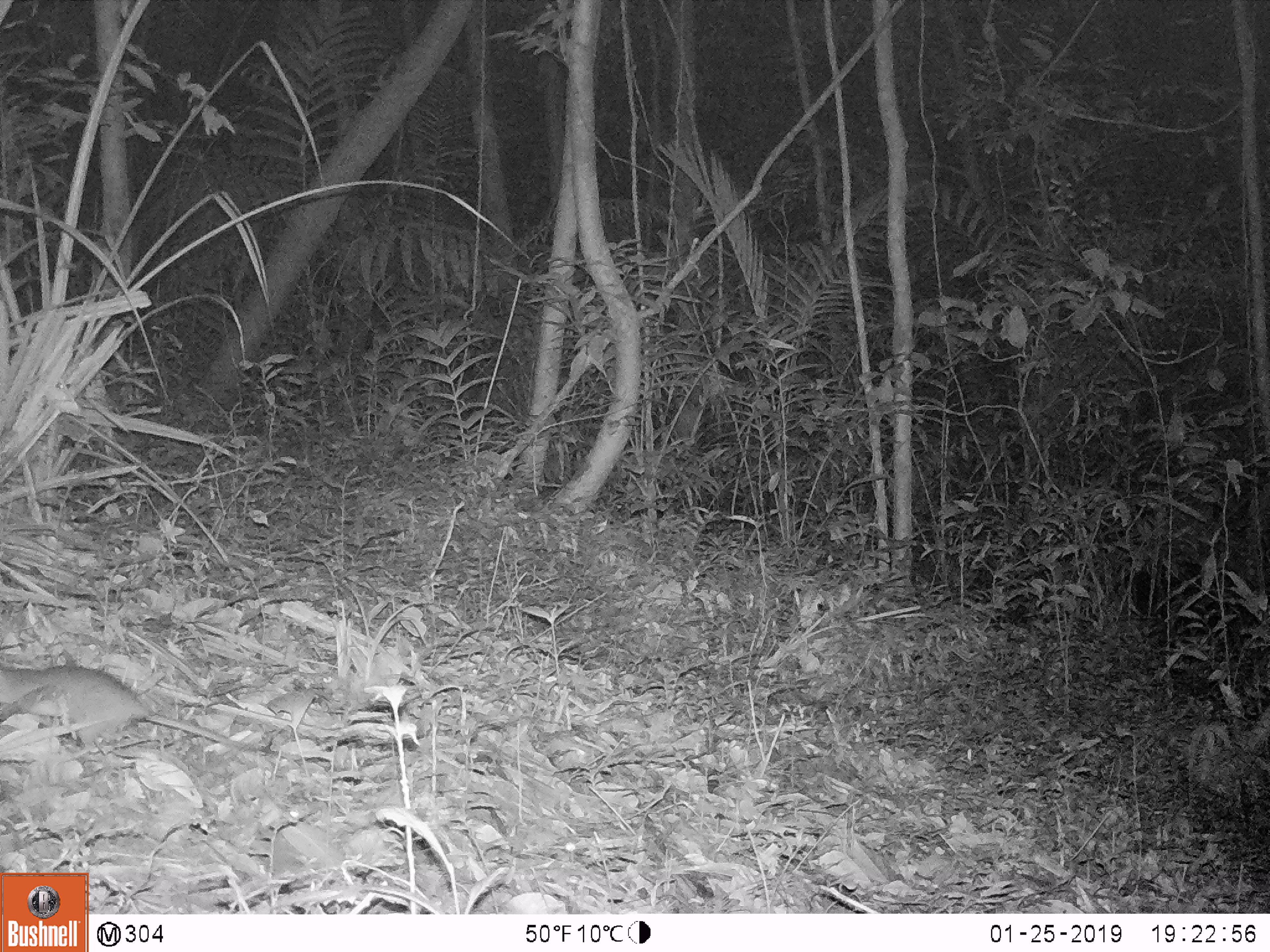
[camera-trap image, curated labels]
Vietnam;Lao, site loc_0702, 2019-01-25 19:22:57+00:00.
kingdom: Animalia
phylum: Chordata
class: Mammalia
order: Rodentia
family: Muridae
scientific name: Muridae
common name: old-world mice and rats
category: unidentified murid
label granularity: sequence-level